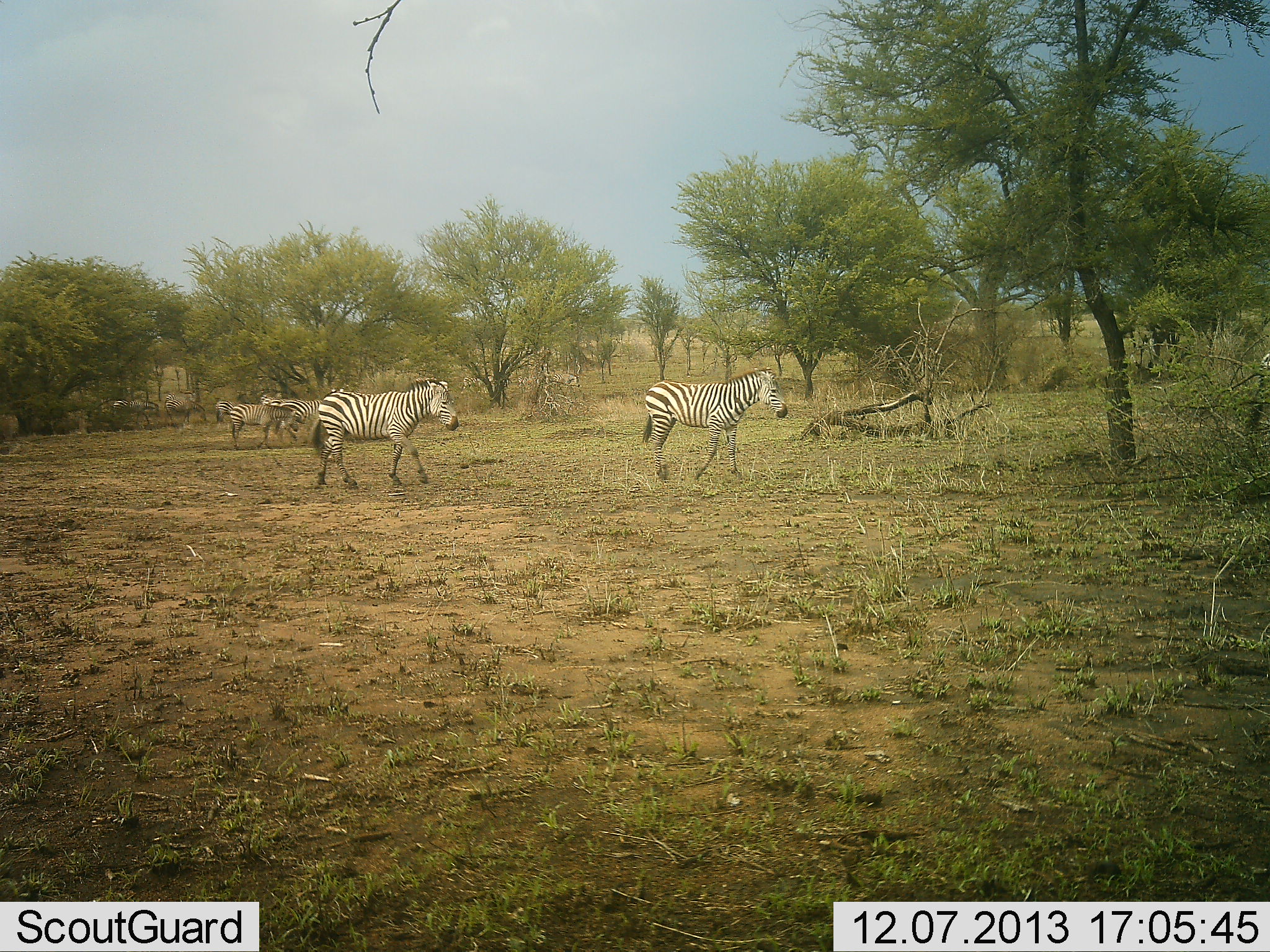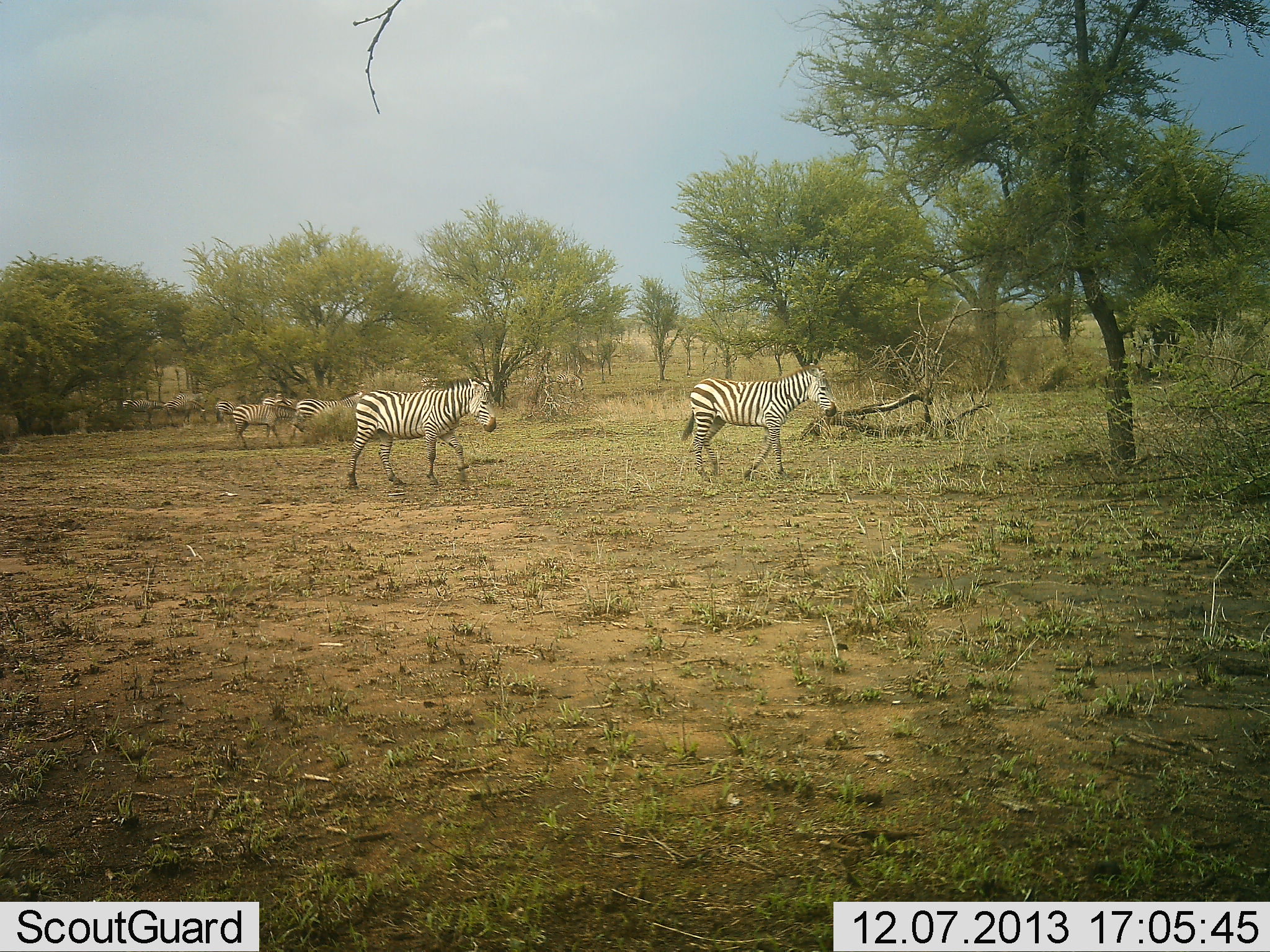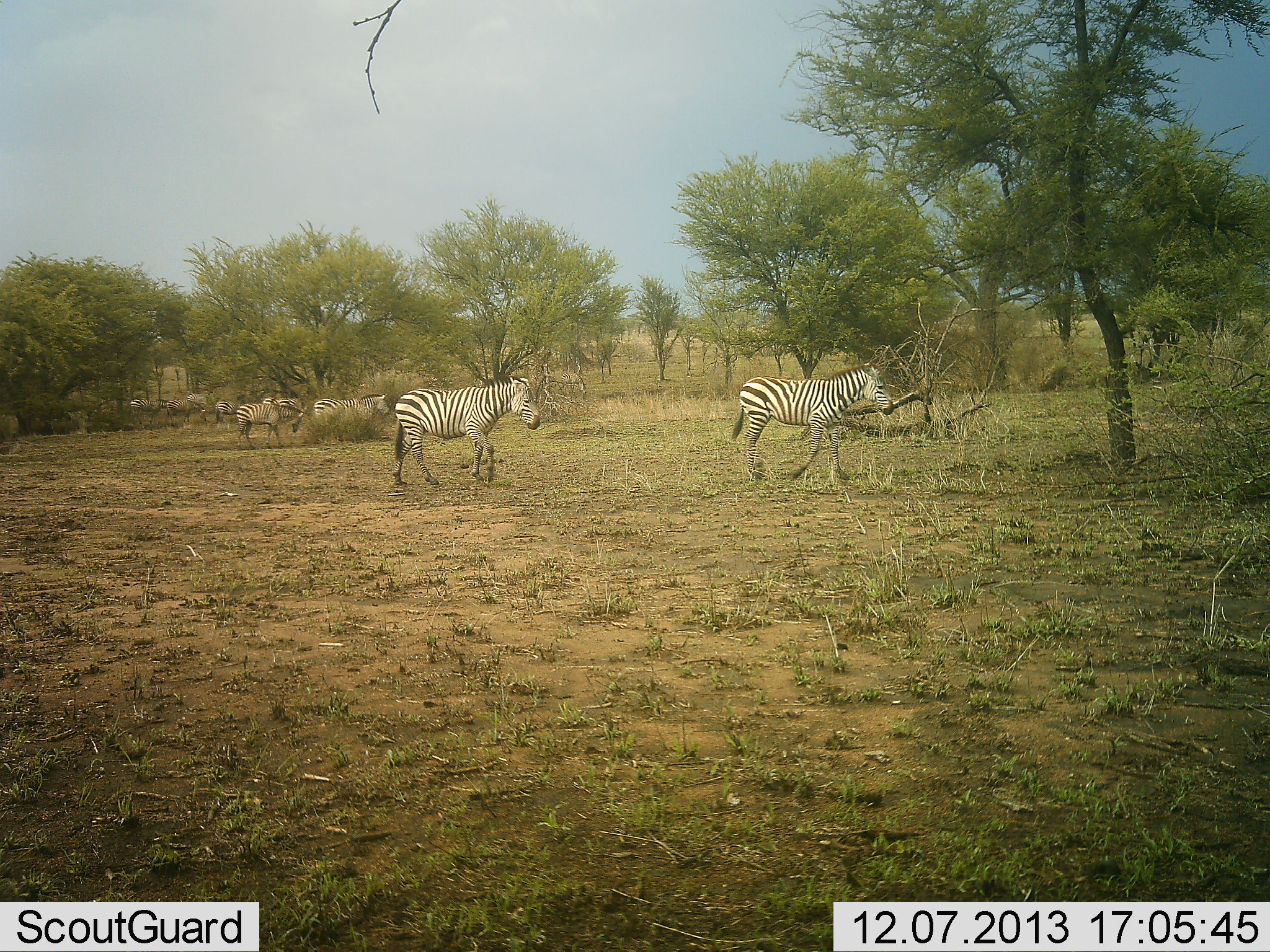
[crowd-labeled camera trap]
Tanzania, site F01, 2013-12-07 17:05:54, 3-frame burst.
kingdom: Animalia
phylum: Chordata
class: Mammalia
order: Perissodactyla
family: Equidae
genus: Equus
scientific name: Equus quagga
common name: plains zebra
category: zebra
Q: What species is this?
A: Zebra (plains zebra) (Equus quagga).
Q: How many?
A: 10.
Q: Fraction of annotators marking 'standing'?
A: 10%.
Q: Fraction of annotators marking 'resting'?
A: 0%.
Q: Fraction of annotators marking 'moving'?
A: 100%.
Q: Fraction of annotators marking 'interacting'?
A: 10%.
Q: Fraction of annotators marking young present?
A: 0%.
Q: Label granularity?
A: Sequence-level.